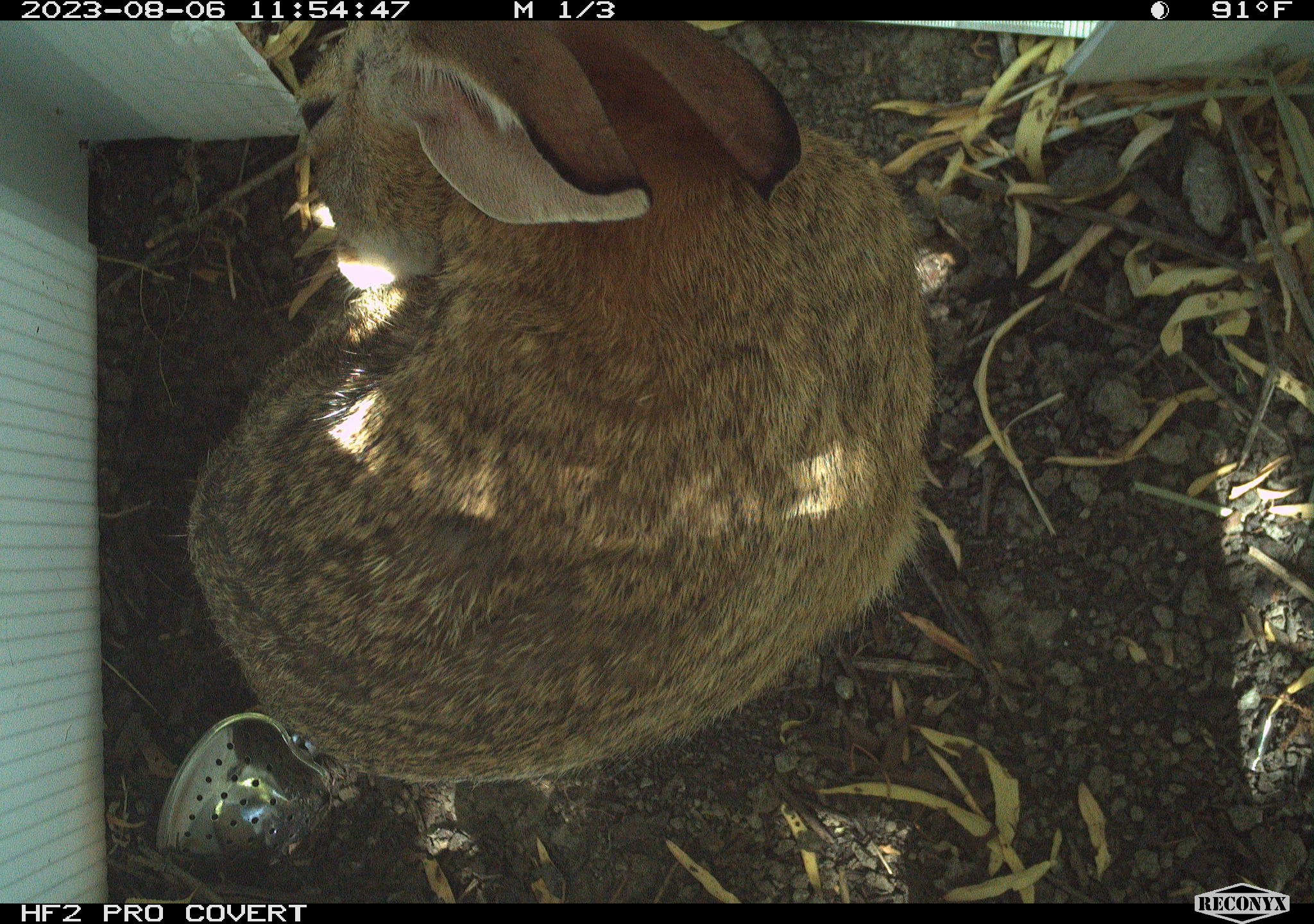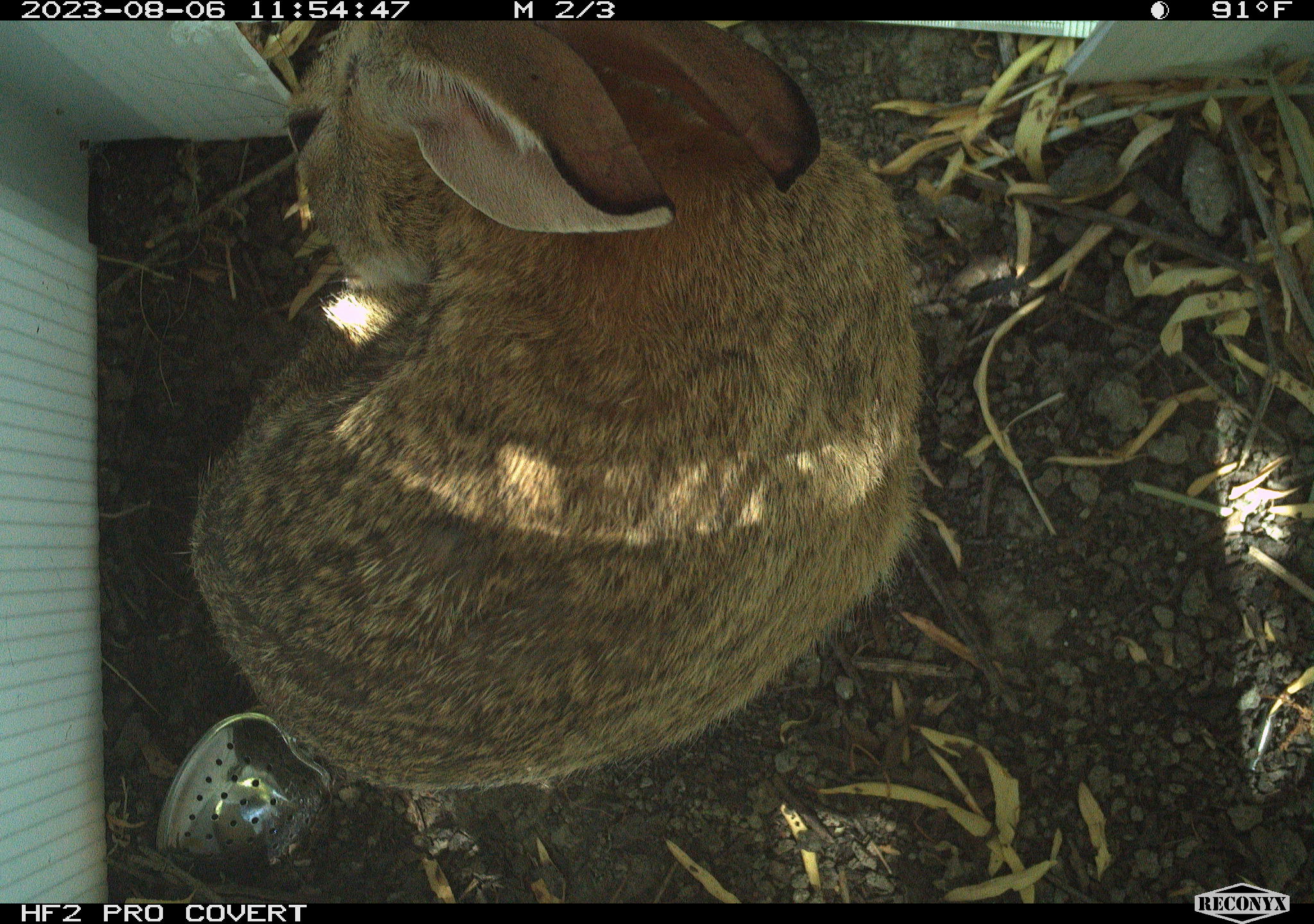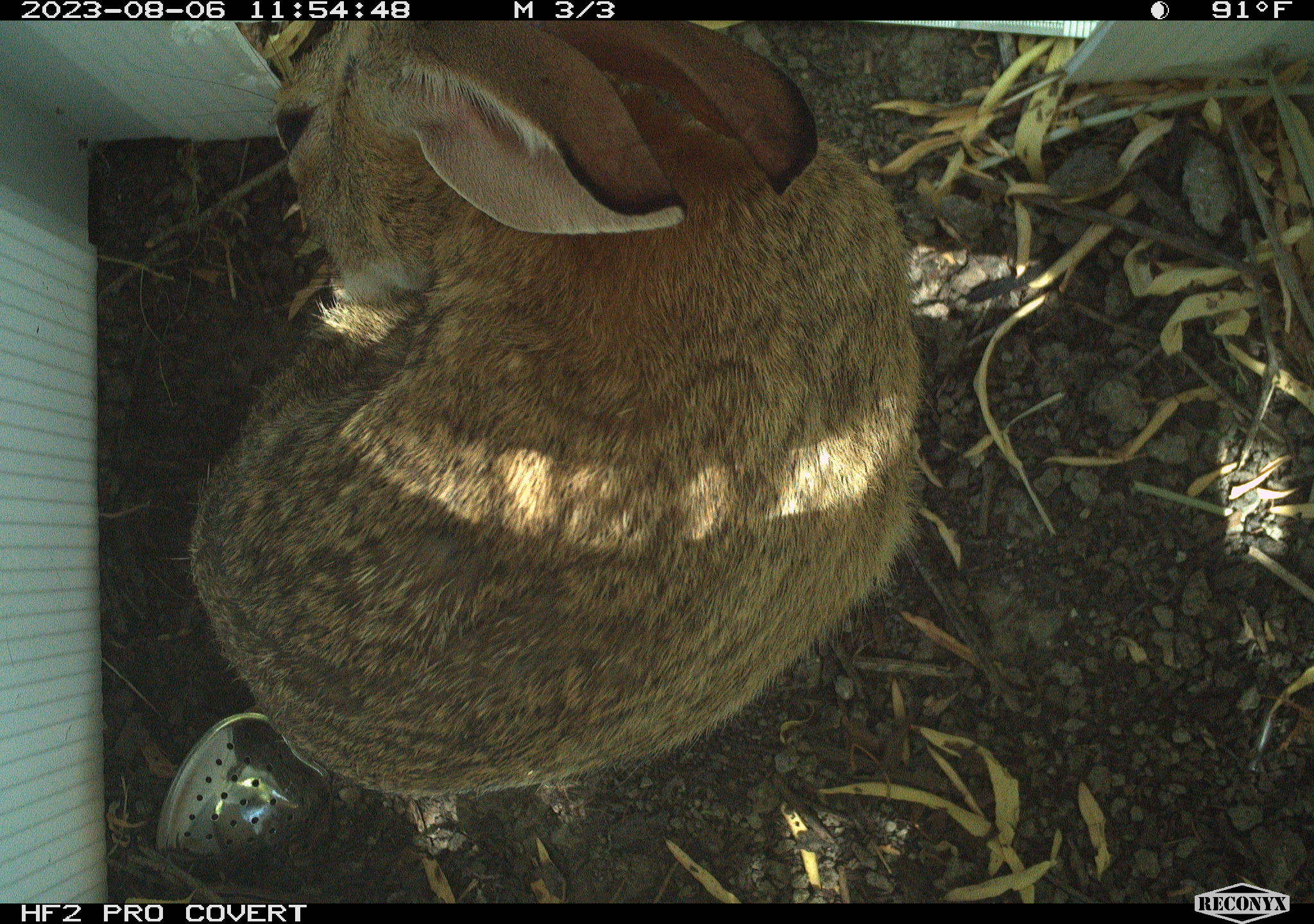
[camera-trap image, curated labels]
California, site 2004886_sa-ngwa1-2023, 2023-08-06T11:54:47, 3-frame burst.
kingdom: Animalia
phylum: Chordata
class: Mammalia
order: Lagomorpha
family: Leporidae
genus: Sylvilagus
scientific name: Sylvilagus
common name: cottontail rabbits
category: sylvilagus species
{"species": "sylvilagus species (cottontail rabbits) (Sylvilagus)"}